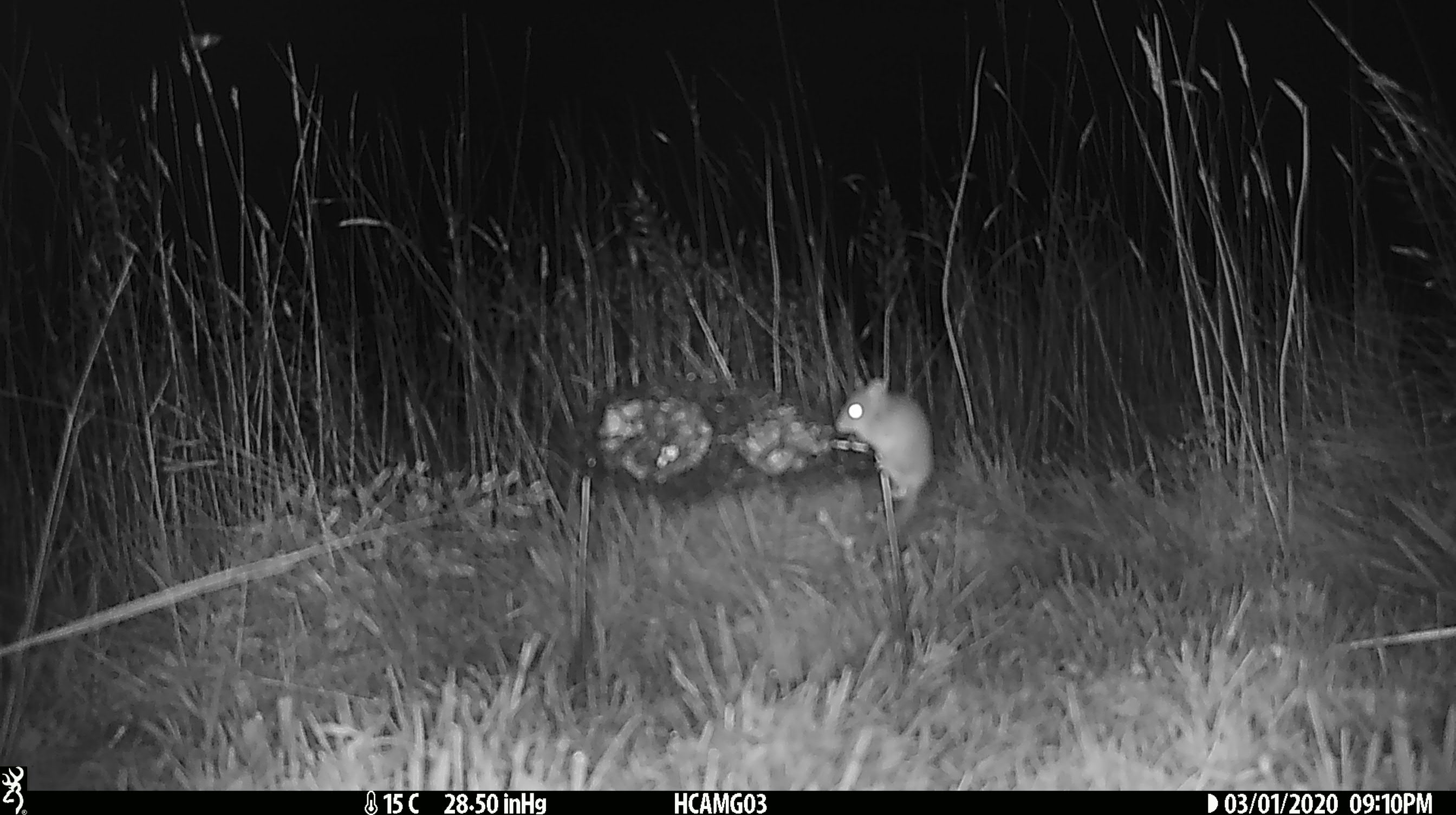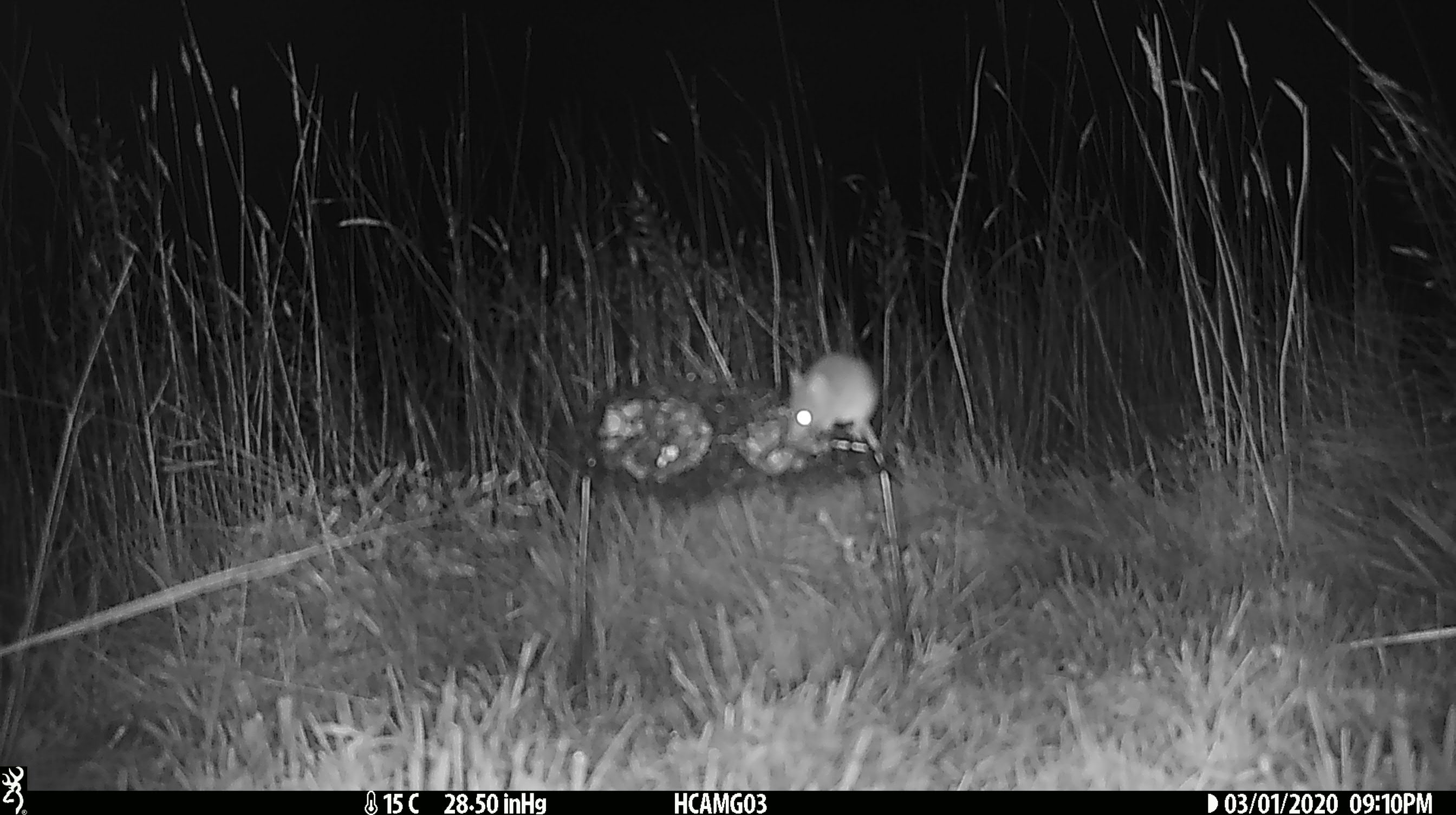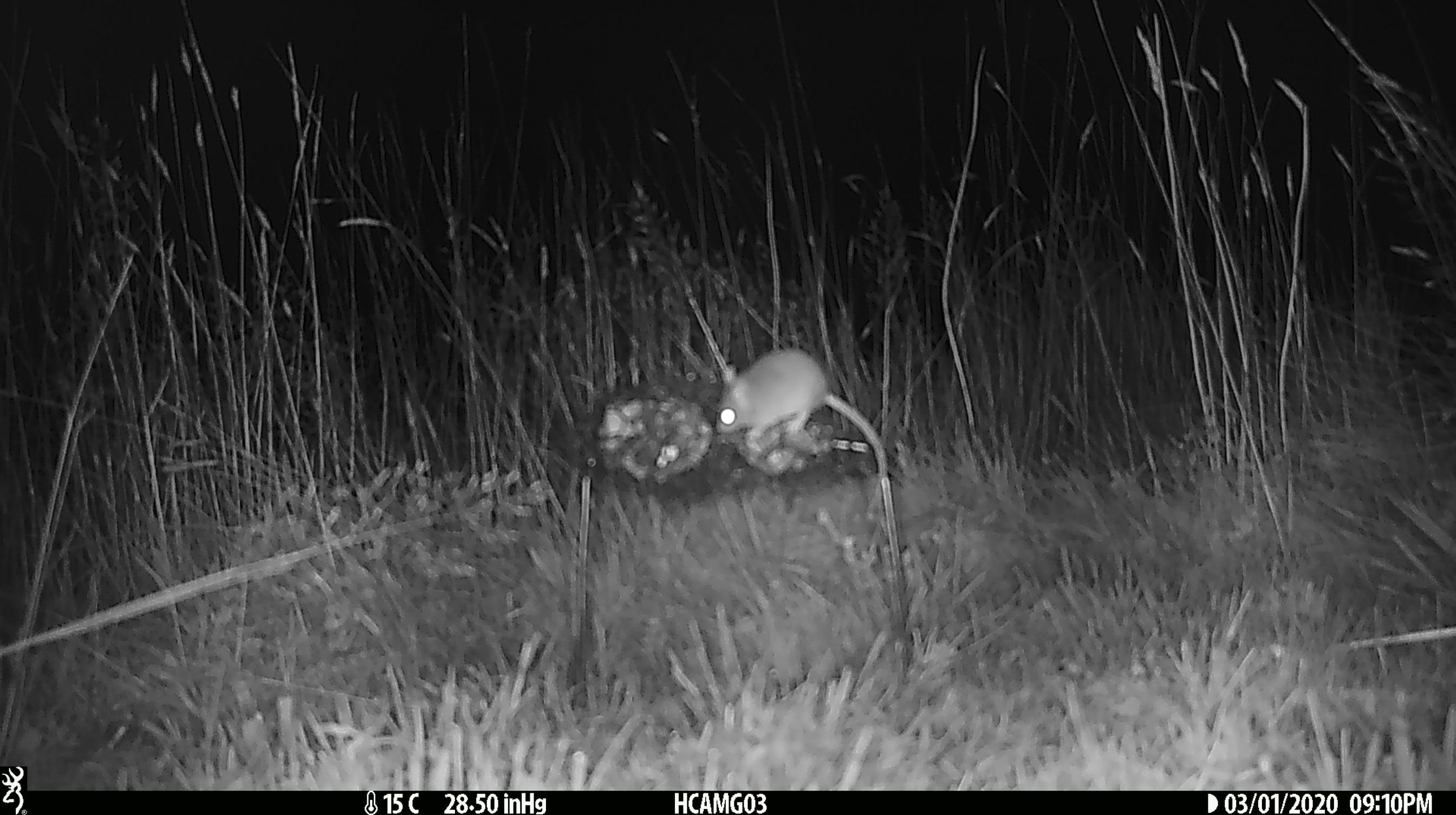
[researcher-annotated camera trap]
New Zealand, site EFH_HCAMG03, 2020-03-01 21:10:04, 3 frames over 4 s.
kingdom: Animalia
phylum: Chordata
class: Mammalia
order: Rodentia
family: Muridae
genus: Mus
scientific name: Mus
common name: mouse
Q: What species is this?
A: Mouse (Mus).